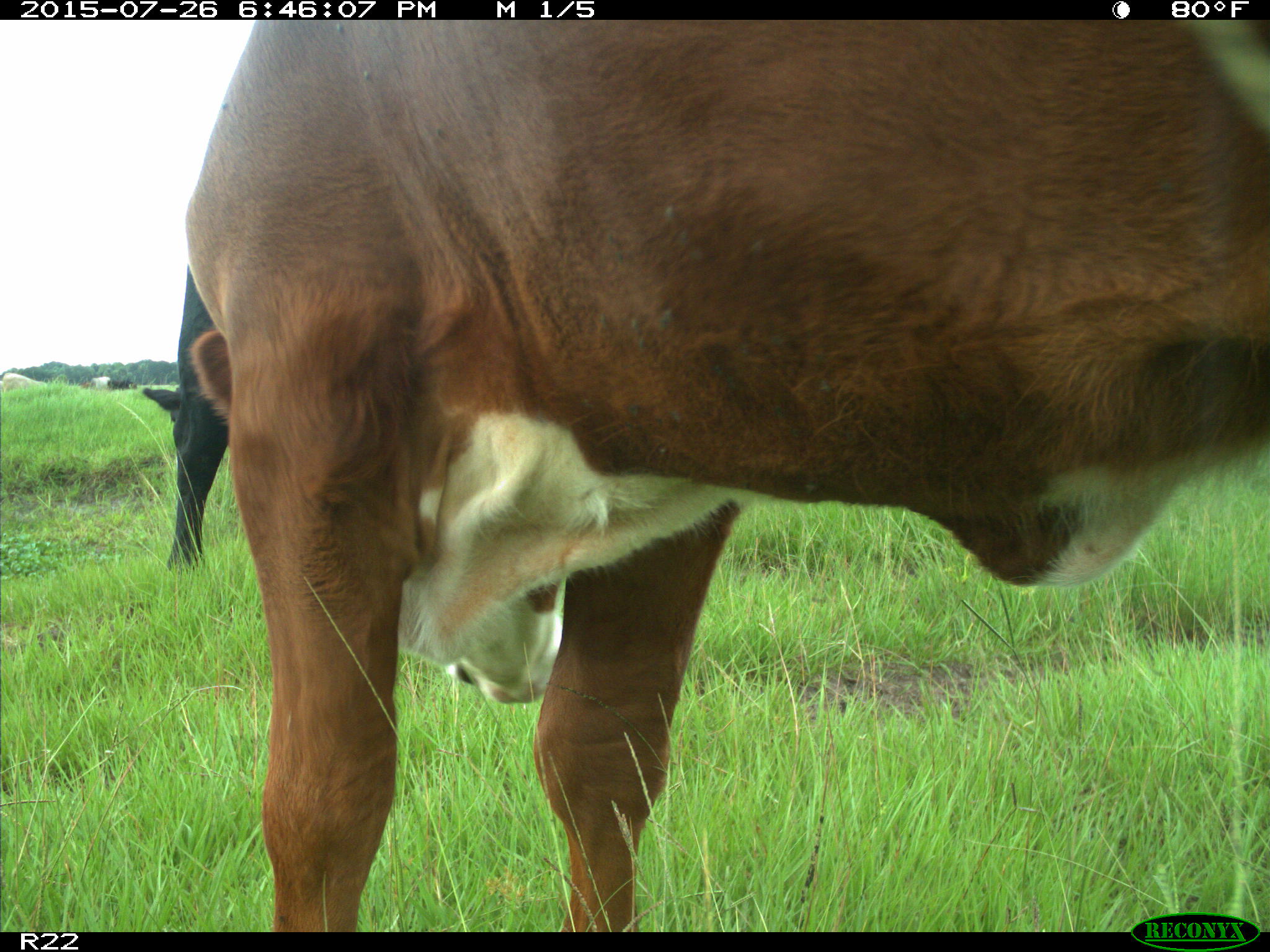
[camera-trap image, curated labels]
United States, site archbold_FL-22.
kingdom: Animalia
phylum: Chordata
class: Mammalia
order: Artiodactyla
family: Bovidae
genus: Bos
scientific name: Bos taurus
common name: domestic cow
Bos taurus (domestic cow).